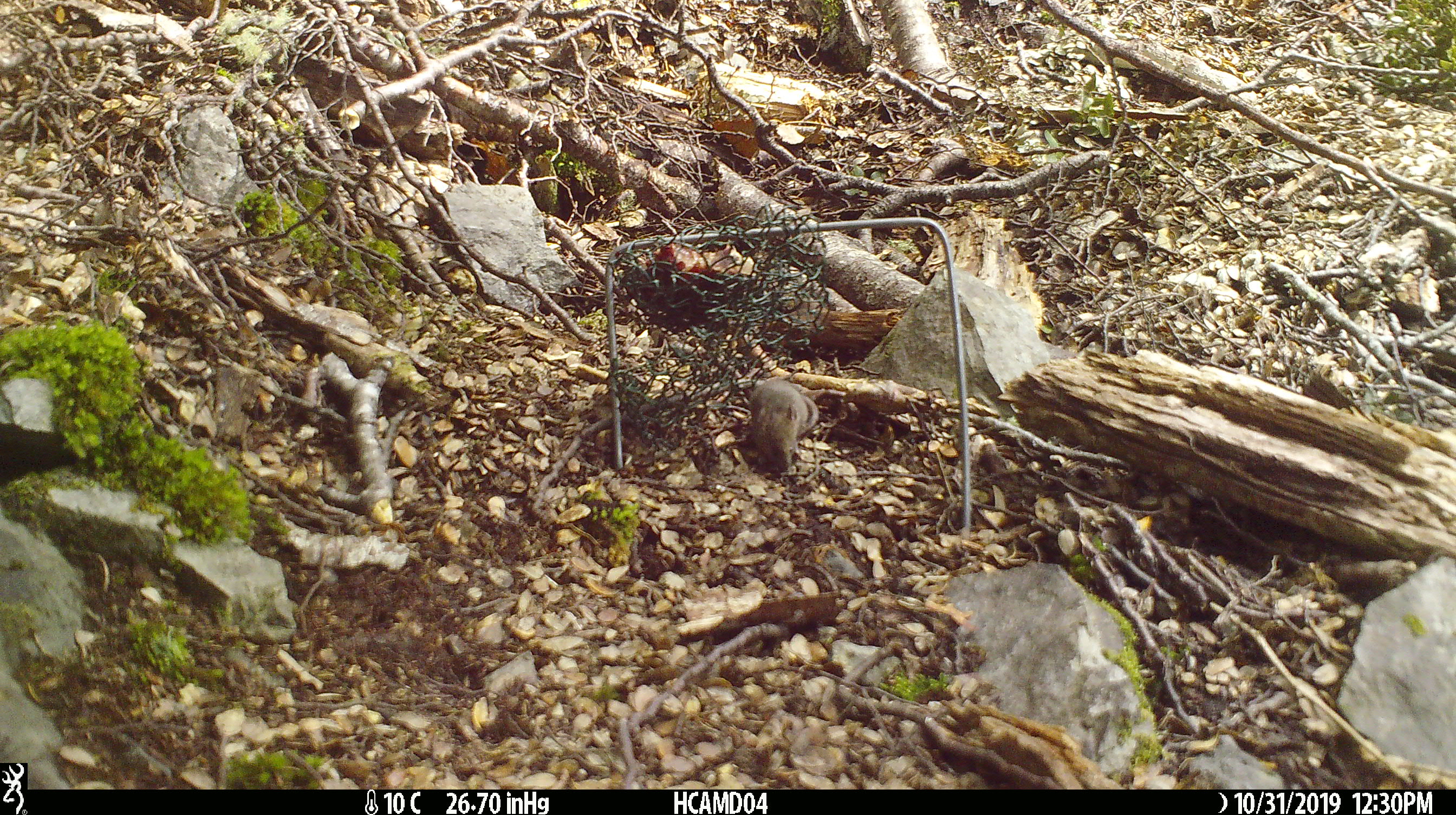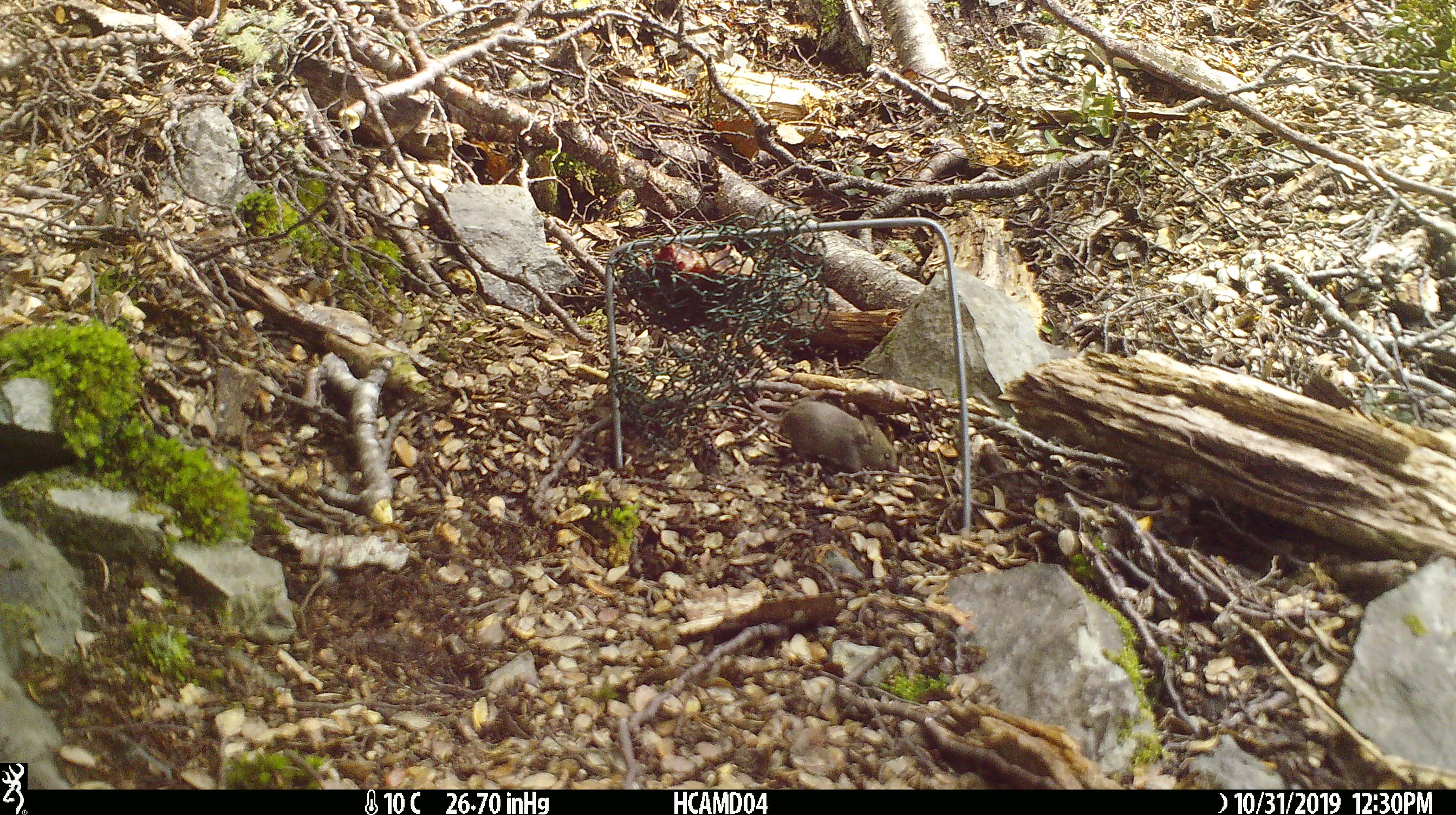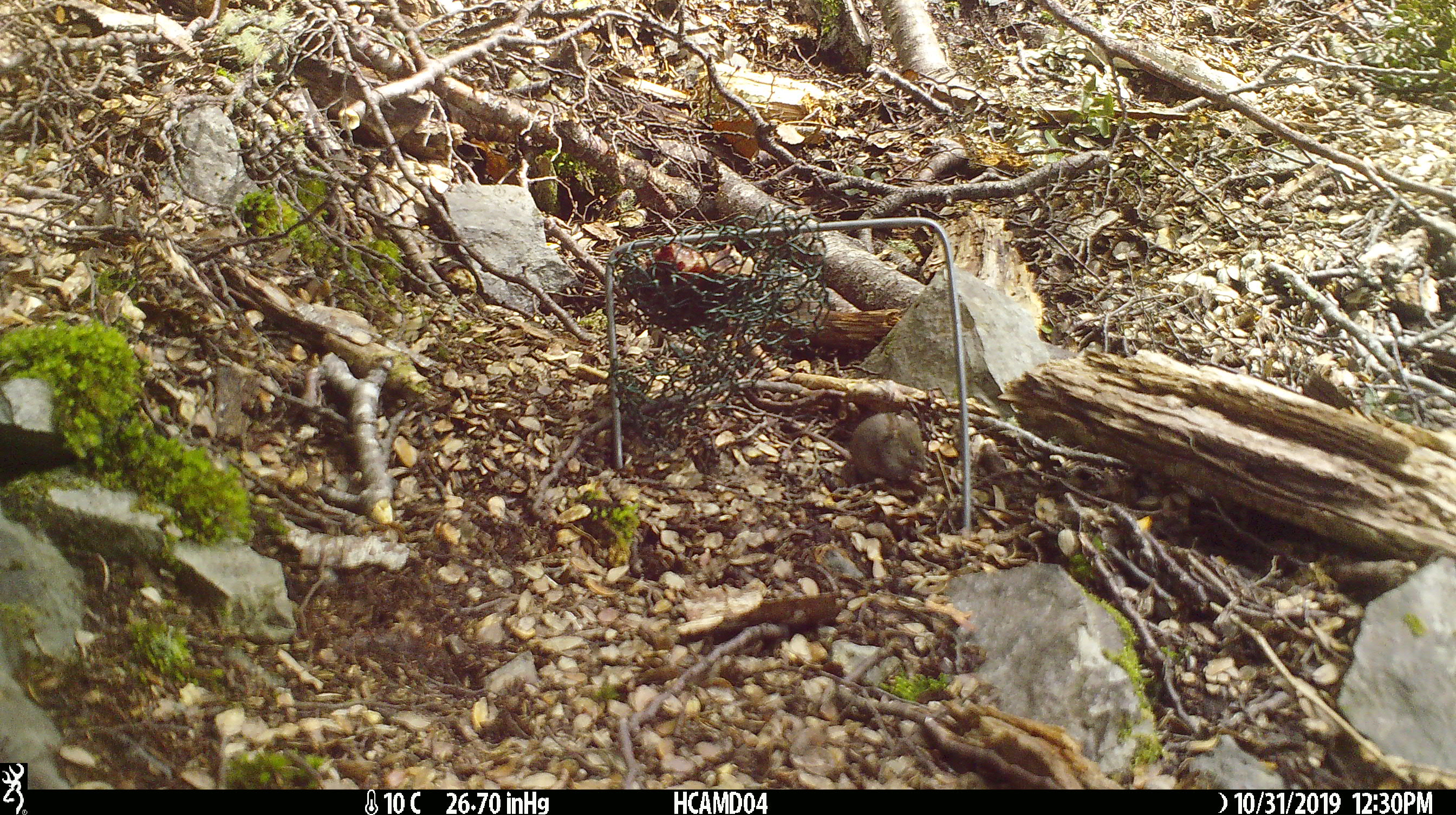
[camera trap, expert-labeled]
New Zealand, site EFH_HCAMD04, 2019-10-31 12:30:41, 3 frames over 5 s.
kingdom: Animalia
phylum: Chordata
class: Mammalia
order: Rodentia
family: Muridae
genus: Mus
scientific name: Mus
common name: mouse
Mouse (Mus).